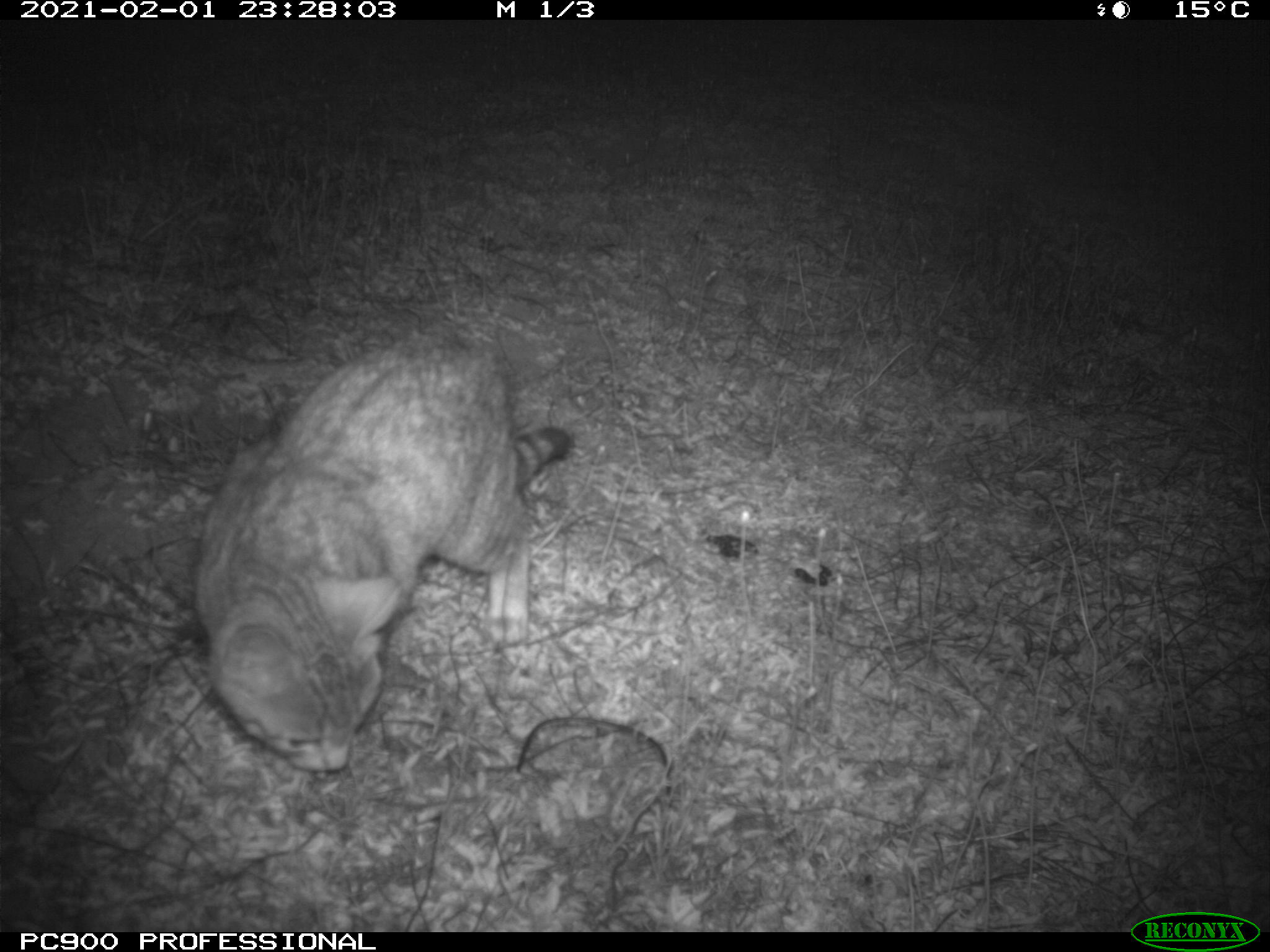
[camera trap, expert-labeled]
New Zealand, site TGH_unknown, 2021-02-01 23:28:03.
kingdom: Animalia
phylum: Chordata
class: Mammalia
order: Carnivora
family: Felidae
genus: Felis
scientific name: Felis catus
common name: domestic cat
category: cat